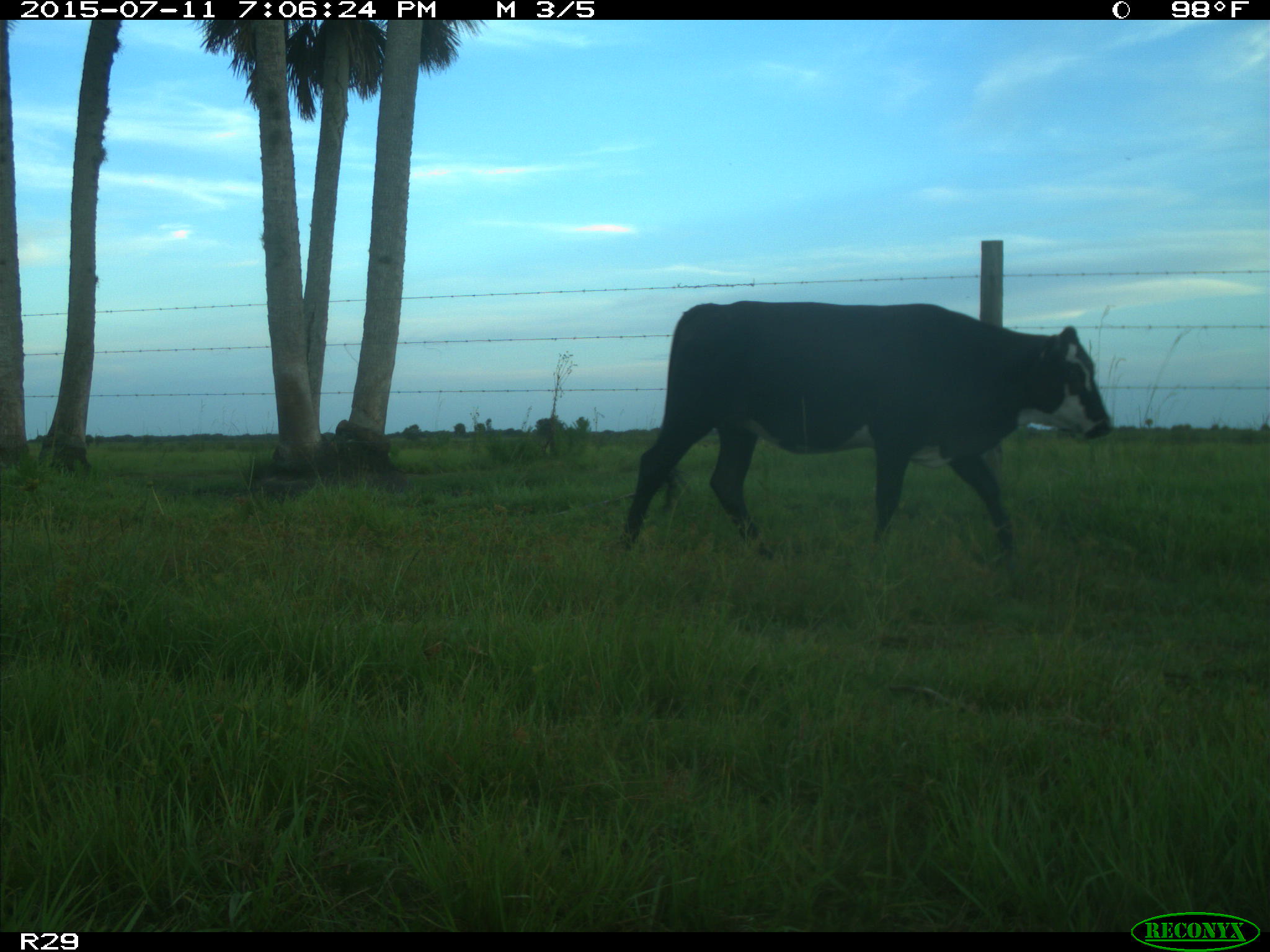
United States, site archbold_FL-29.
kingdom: Animalia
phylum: Chordata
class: Mammalia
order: Artiodactyla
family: Bovidae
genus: Bos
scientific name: Bos taurus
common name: domestic cow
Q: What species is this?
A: Bos taurus (domestic cow).